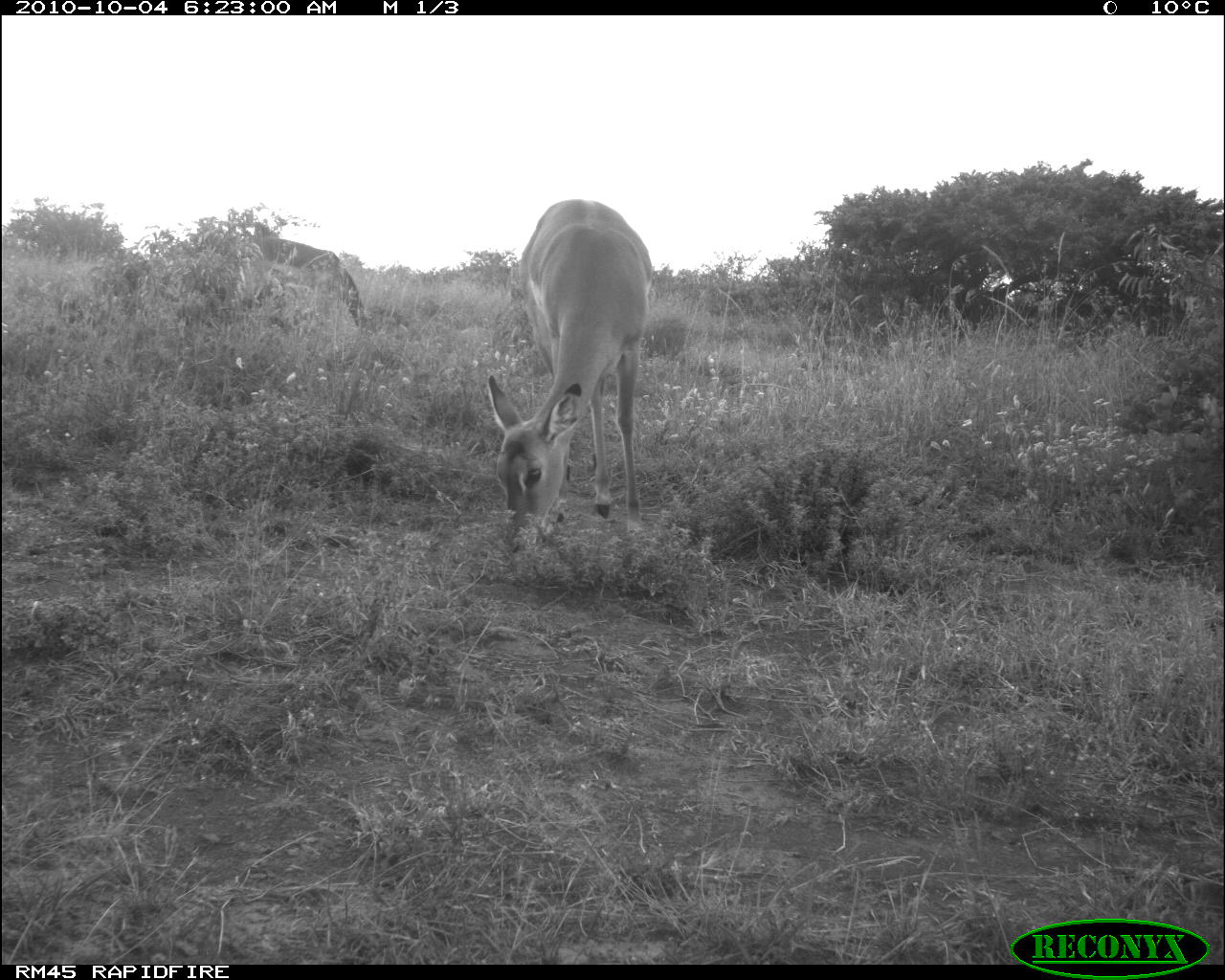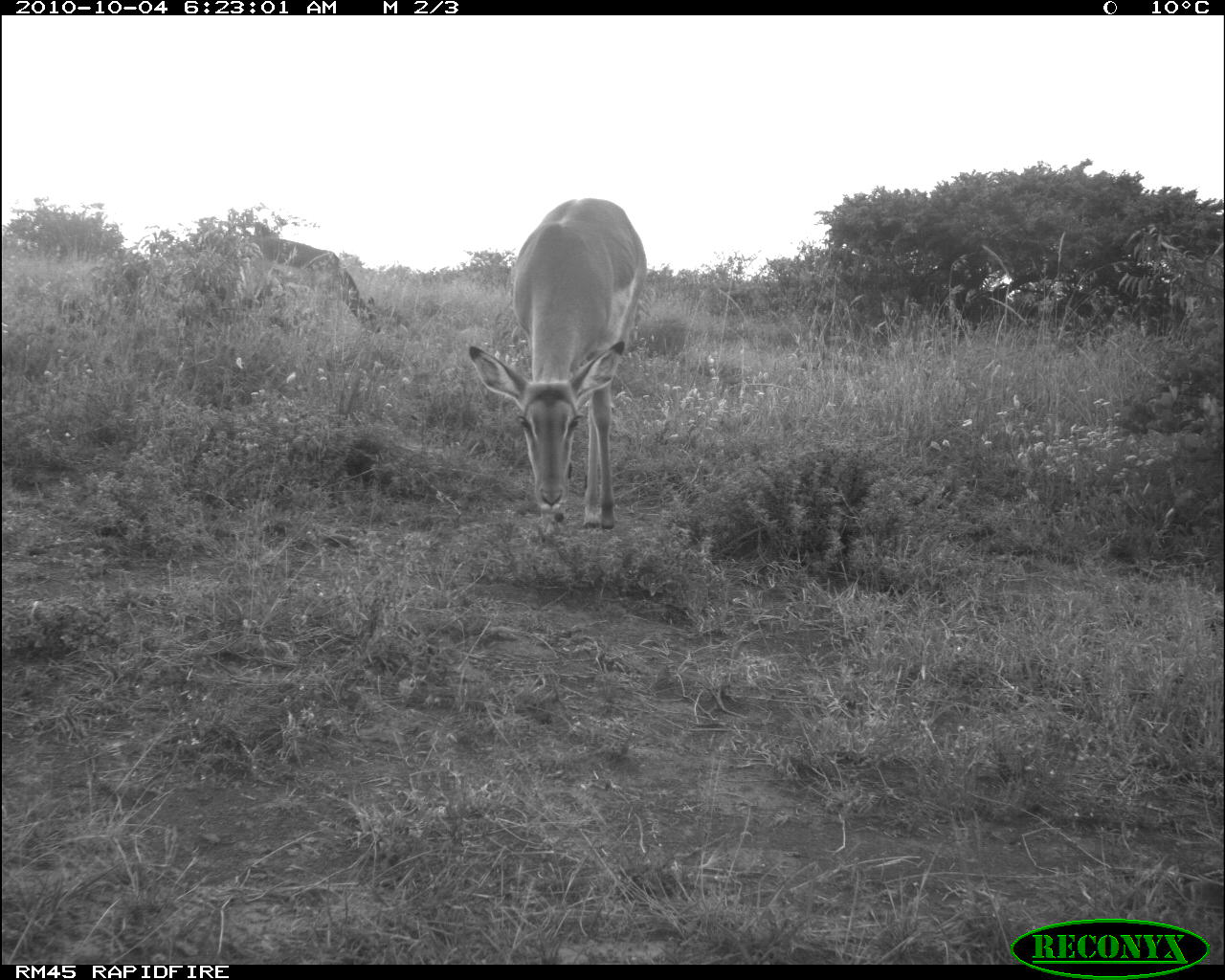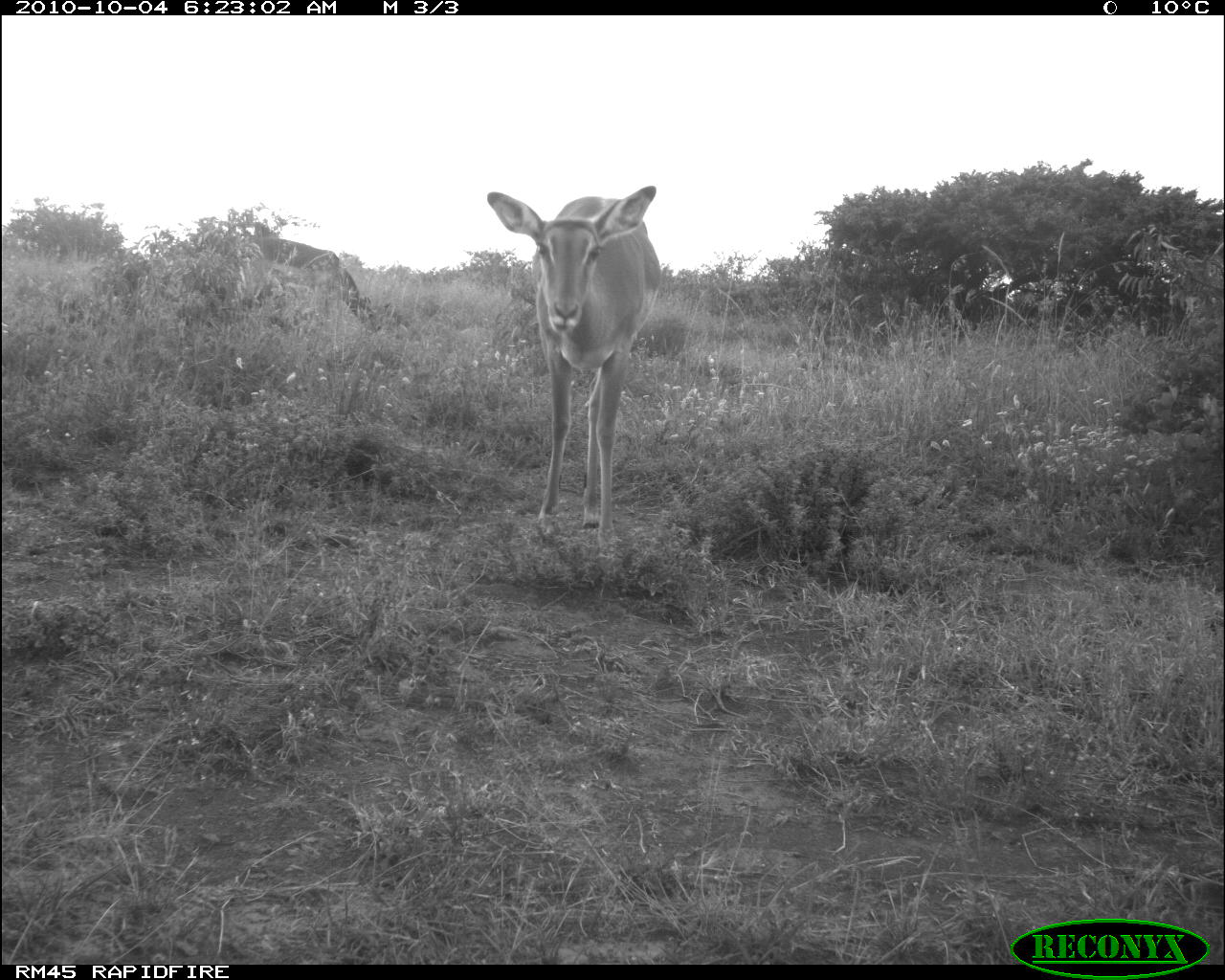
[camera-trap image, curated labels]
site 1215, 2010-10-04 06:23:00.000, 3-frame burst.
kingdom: Animalia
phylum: Chordata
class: Mammalia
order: Artiodactyla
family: Bovidae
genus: Aepyceros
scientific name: Aepyceros melampus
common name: impala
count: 2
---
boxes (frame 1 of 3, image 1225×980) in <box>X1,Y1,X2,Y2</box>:
aepyceros melampus: <box>487,200,651,551</box>; <box>246,238,366,330</box>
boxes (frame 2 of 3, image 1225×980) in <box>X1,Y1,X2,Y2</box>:
aepyceros melampus: <box>468,198,651,534</box>; <box>240,232,381,334</box>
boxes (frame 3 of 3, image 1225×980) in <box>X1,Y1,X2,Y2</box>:
aepyceros melampus: <box>486,185,663,548</box>; <box>250,236,382,334</box>